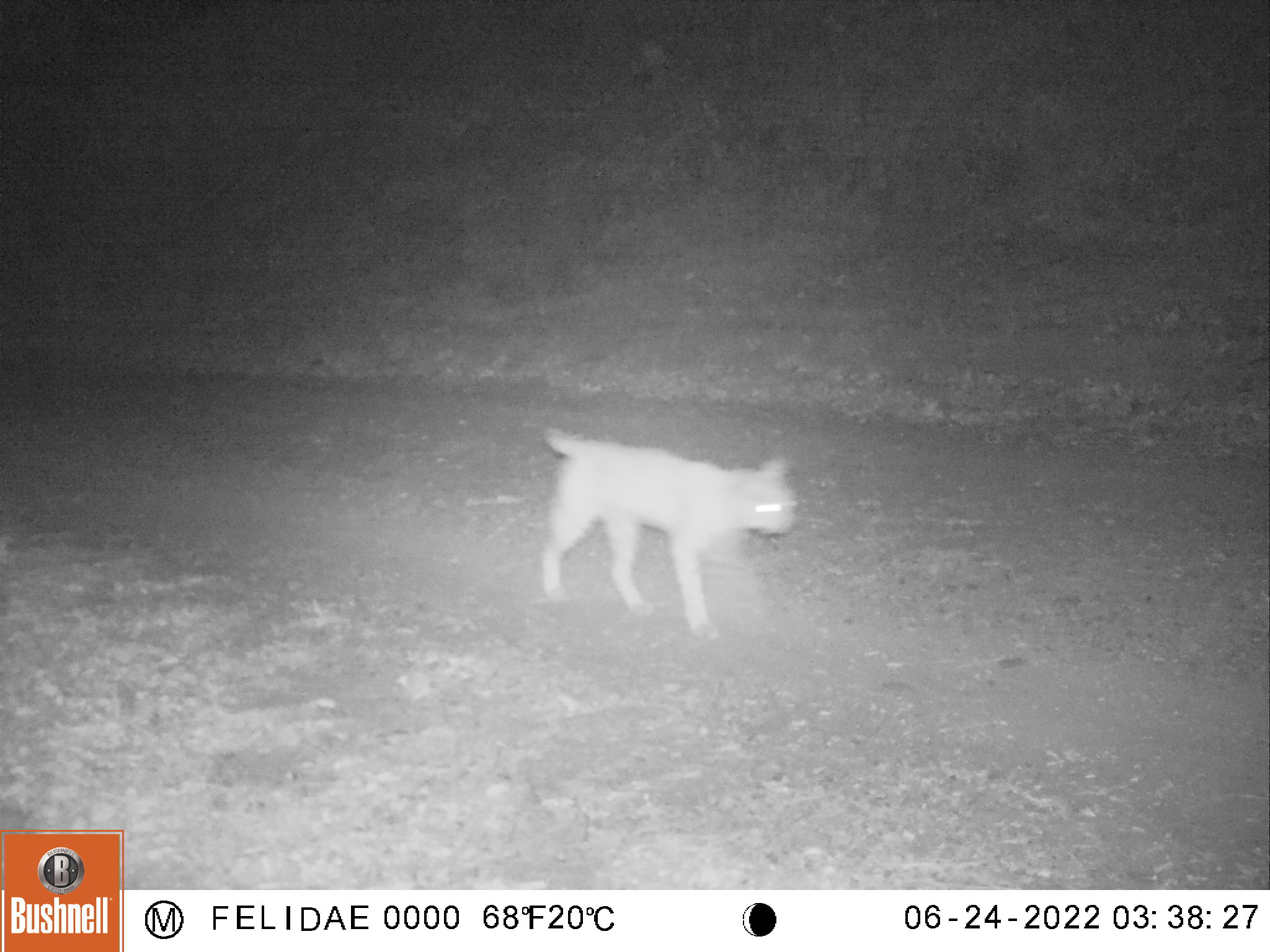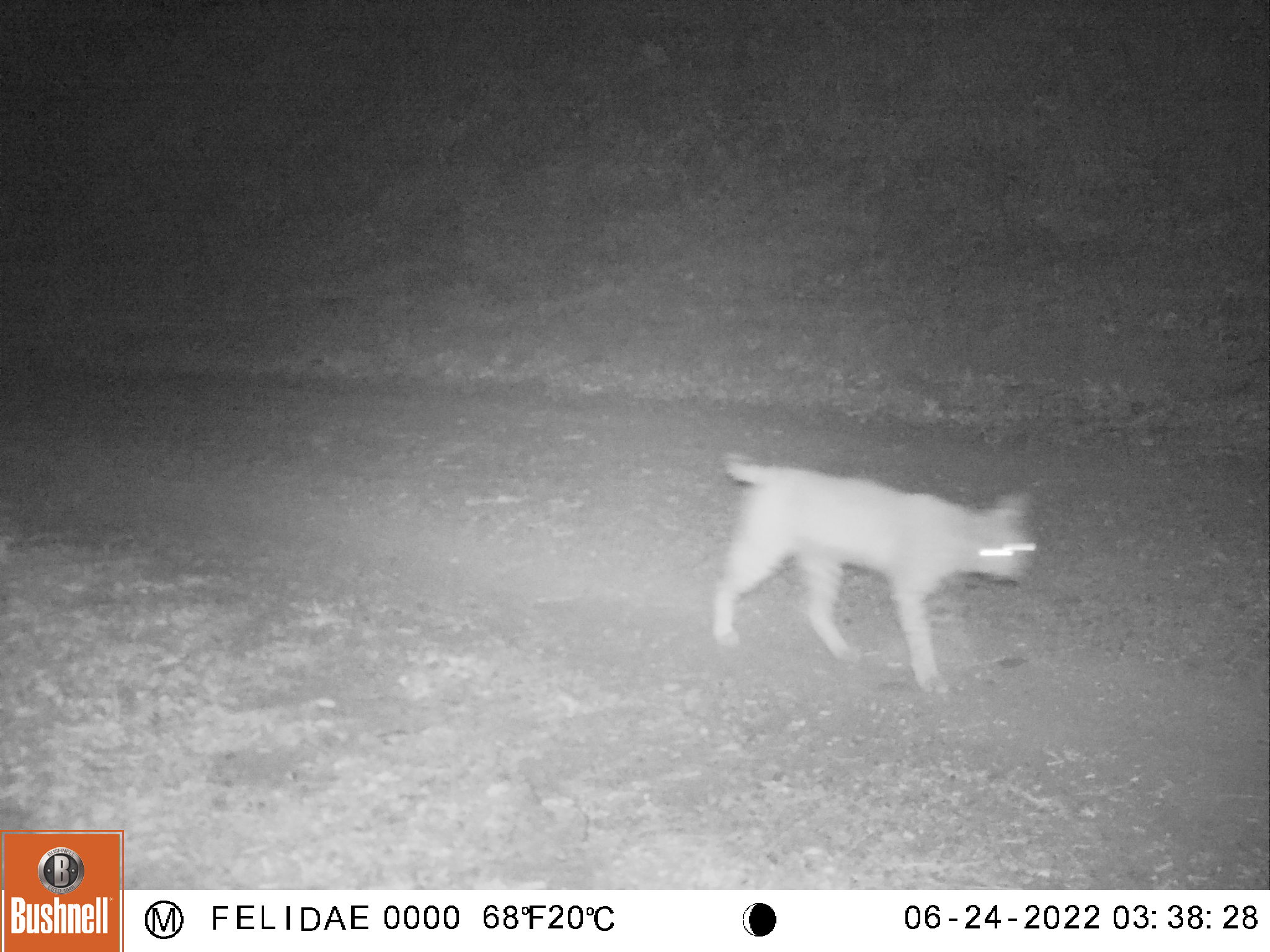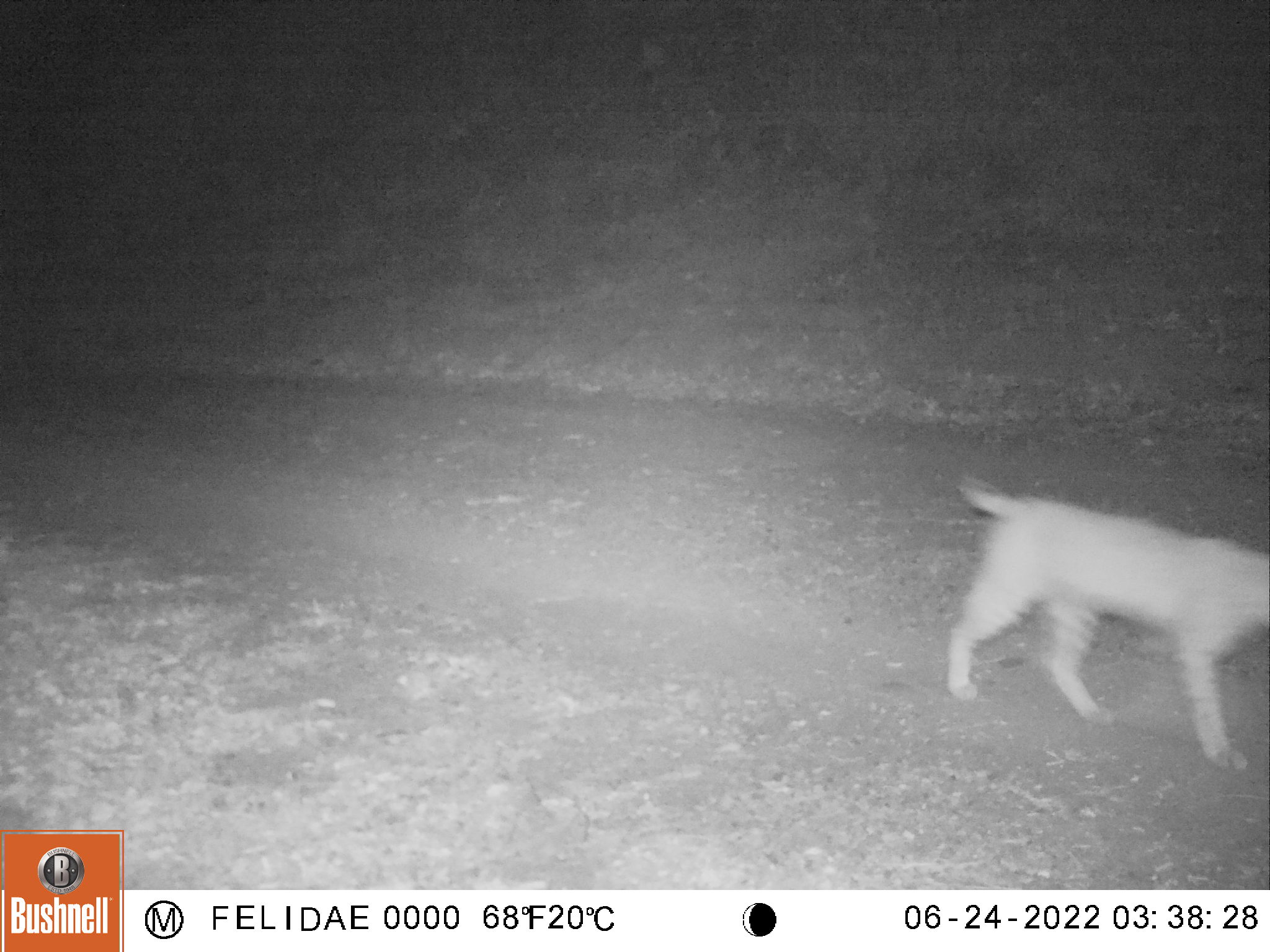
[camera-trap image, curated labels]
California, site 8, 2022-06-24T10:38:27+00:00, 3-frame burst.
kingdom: Animalia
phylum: Chordata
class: Mammalia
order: Carnivora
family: Felidae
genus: Lynx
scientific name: Lynx rufus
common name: bobcat